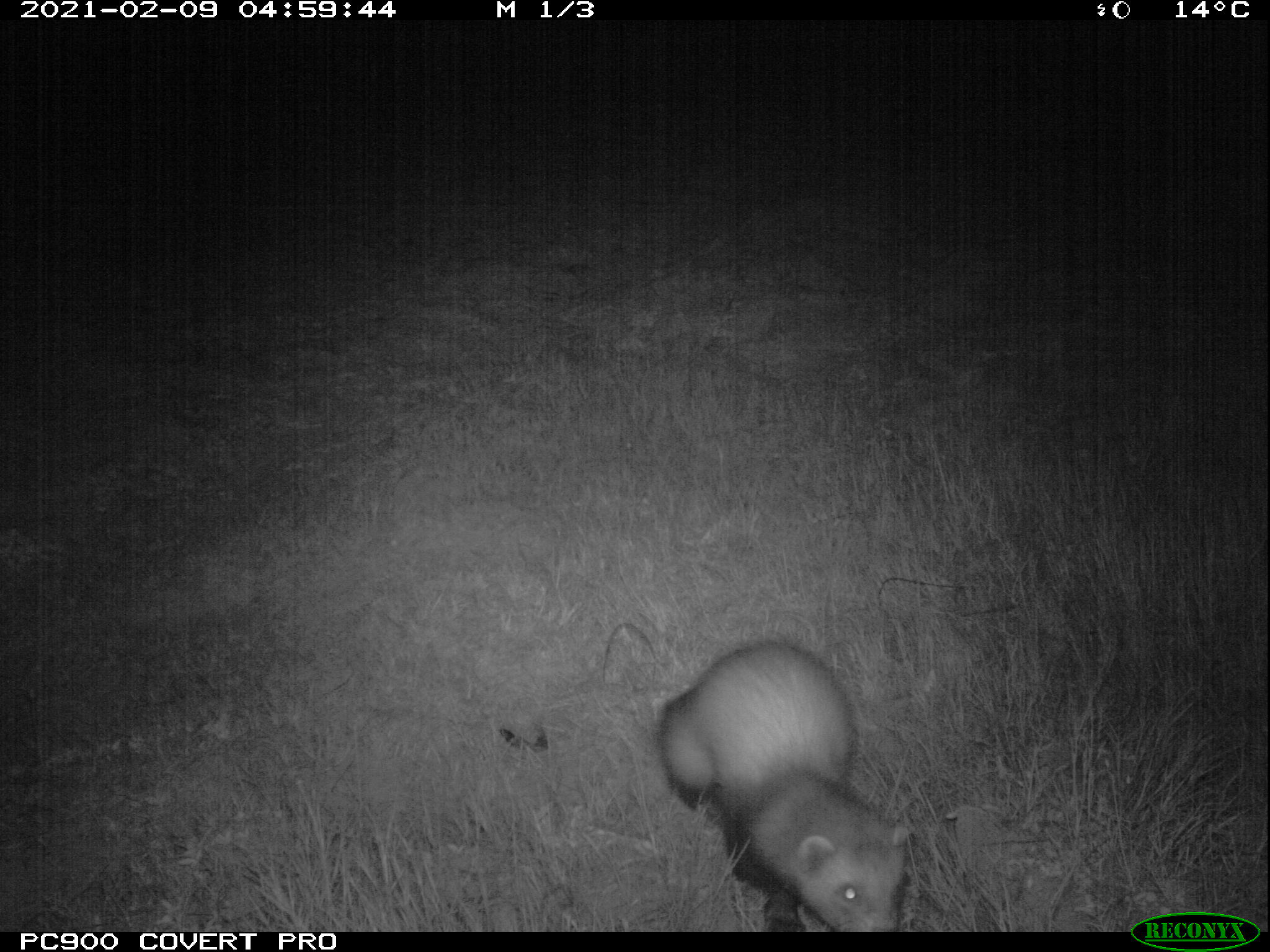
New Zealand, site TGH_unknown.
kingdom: Animalia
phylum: Chordata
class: Mammalia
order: Carnivora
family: Mustelidae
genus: Mustela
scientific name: Mustela furo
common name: ferret